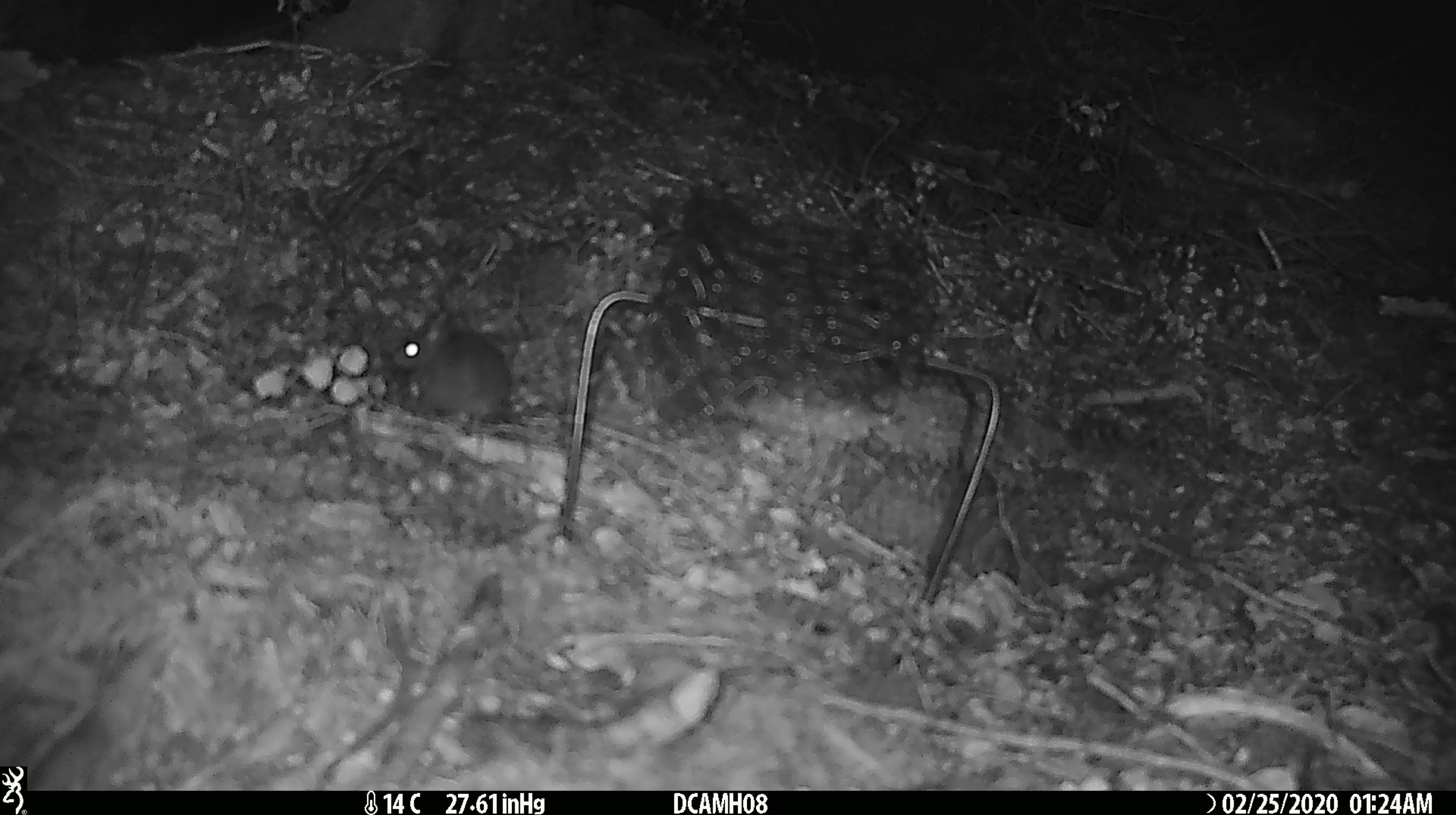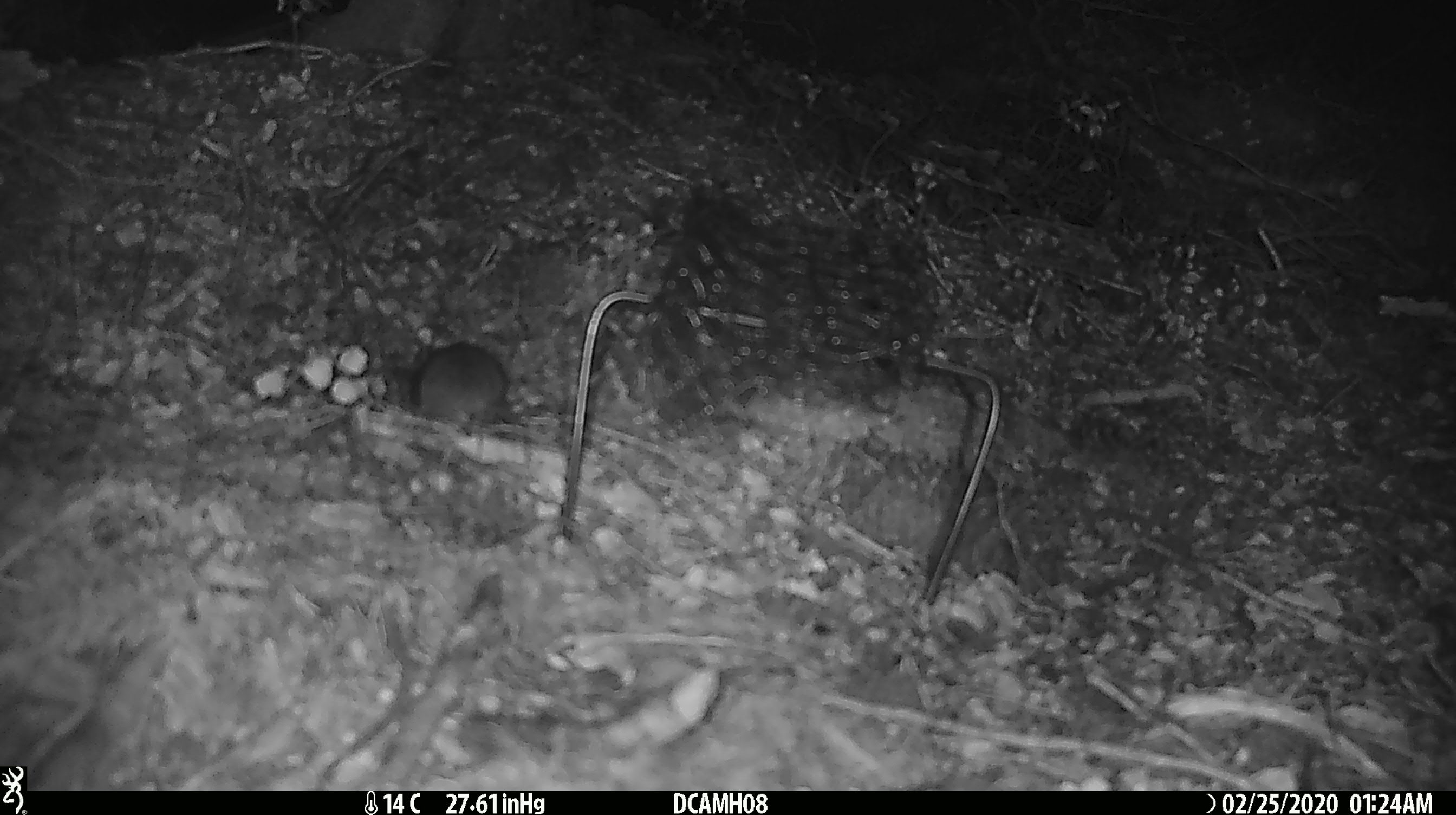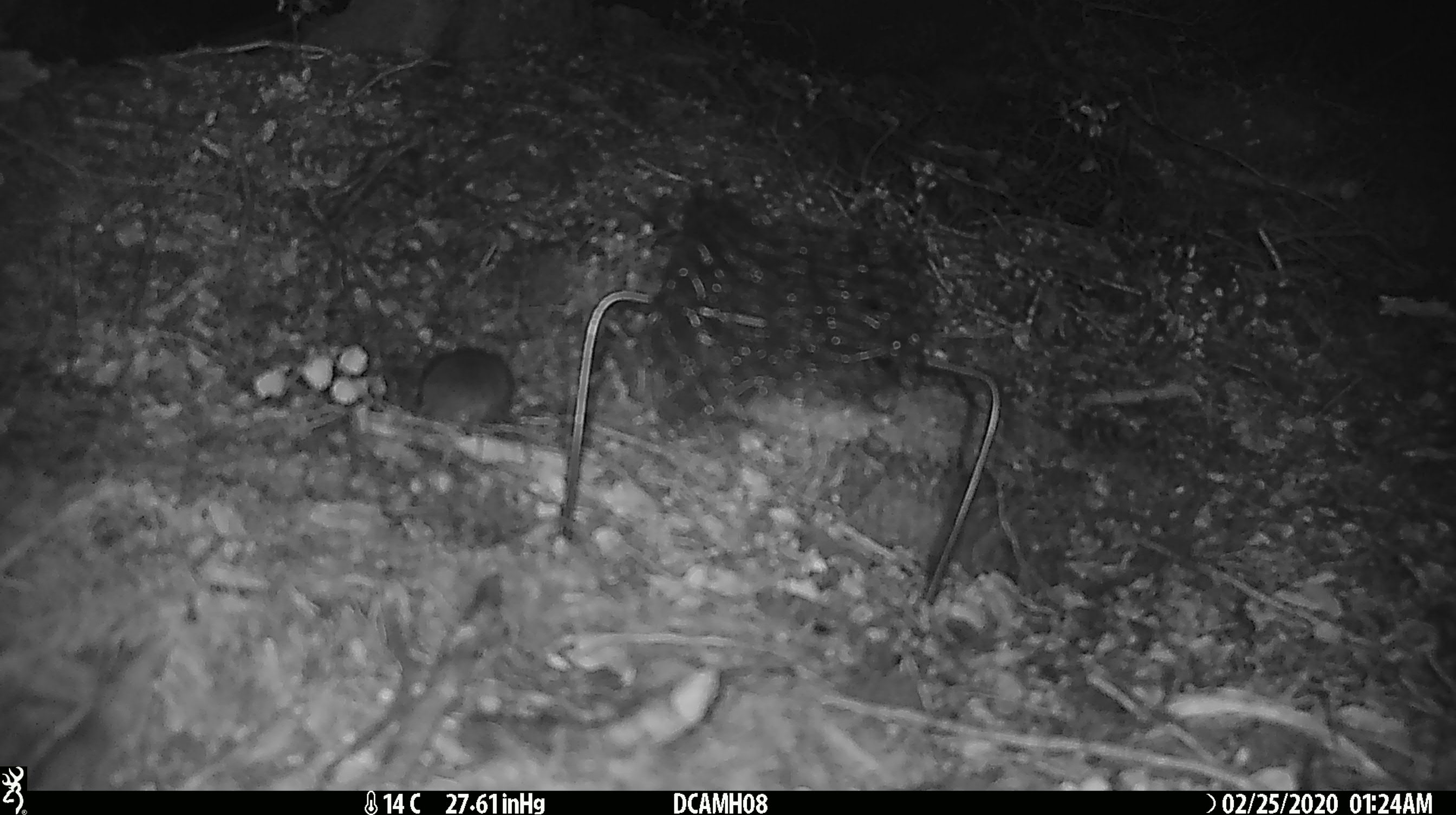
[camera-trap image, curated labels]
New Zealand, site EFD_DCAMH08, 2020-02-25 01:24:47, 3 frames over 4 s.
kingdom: Animalia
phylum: Chordata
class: Mammalia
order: Rodentia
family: Muridae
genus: Mus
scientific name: Mus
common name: mouse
Mouse (Mus).